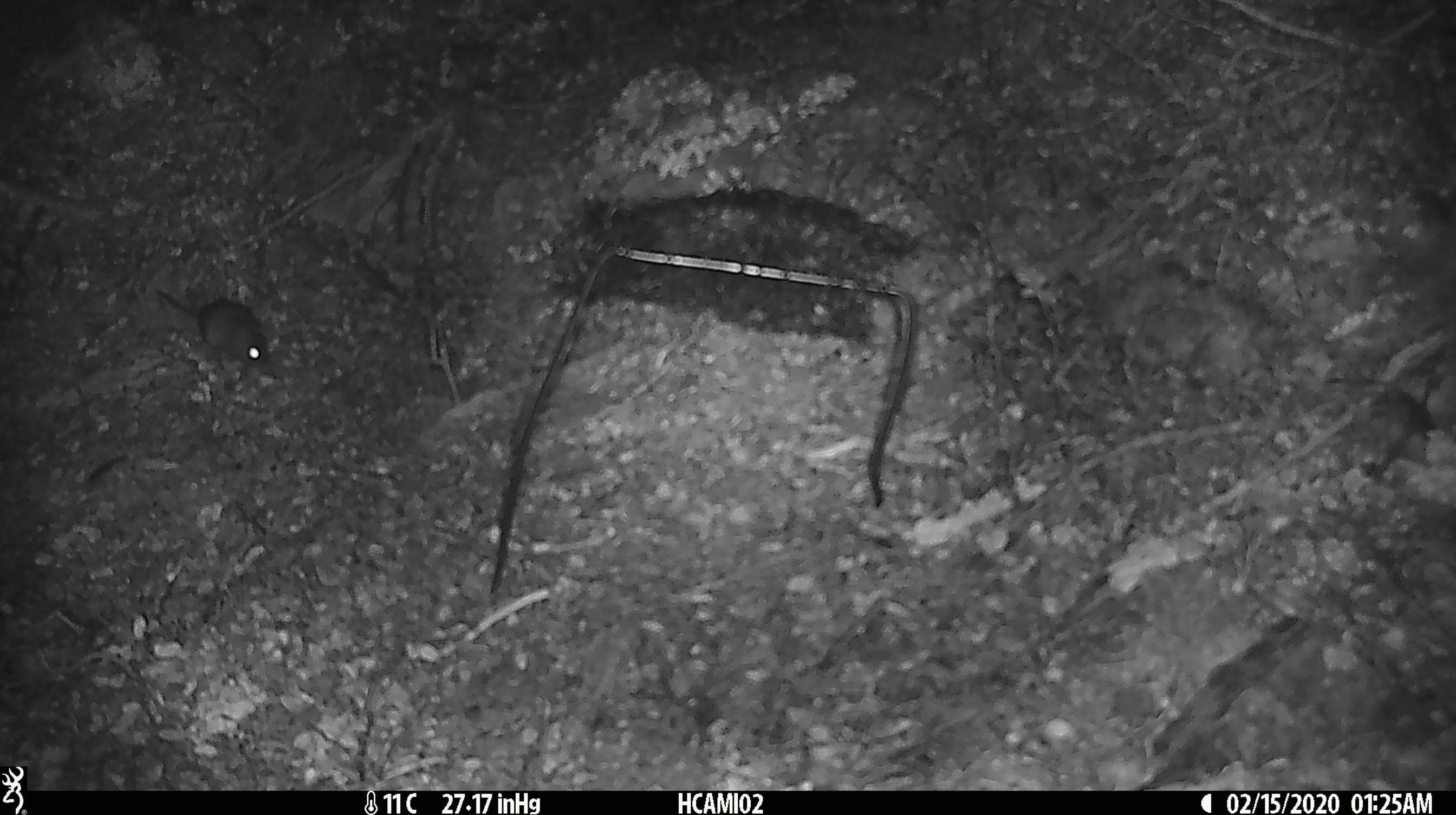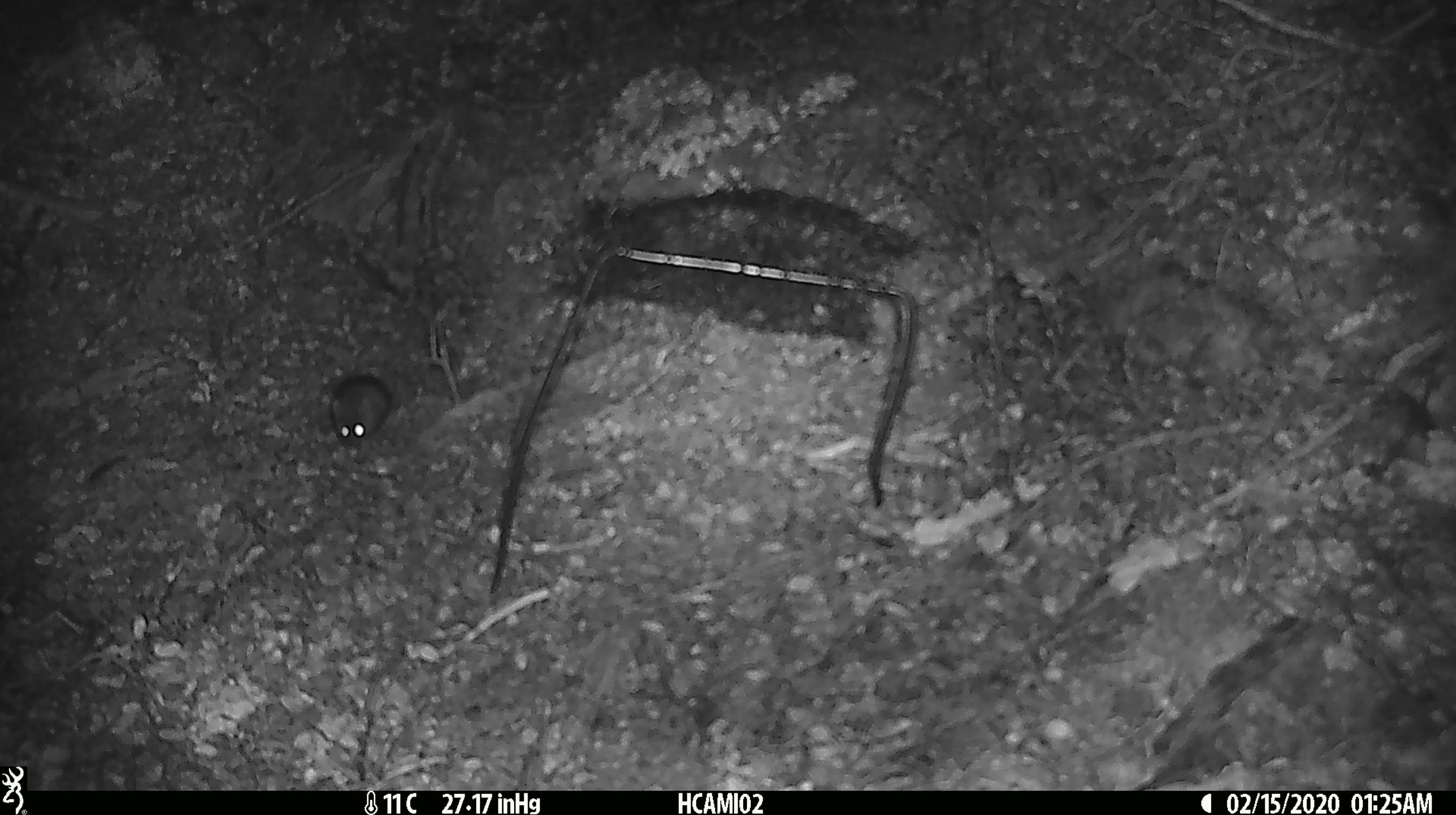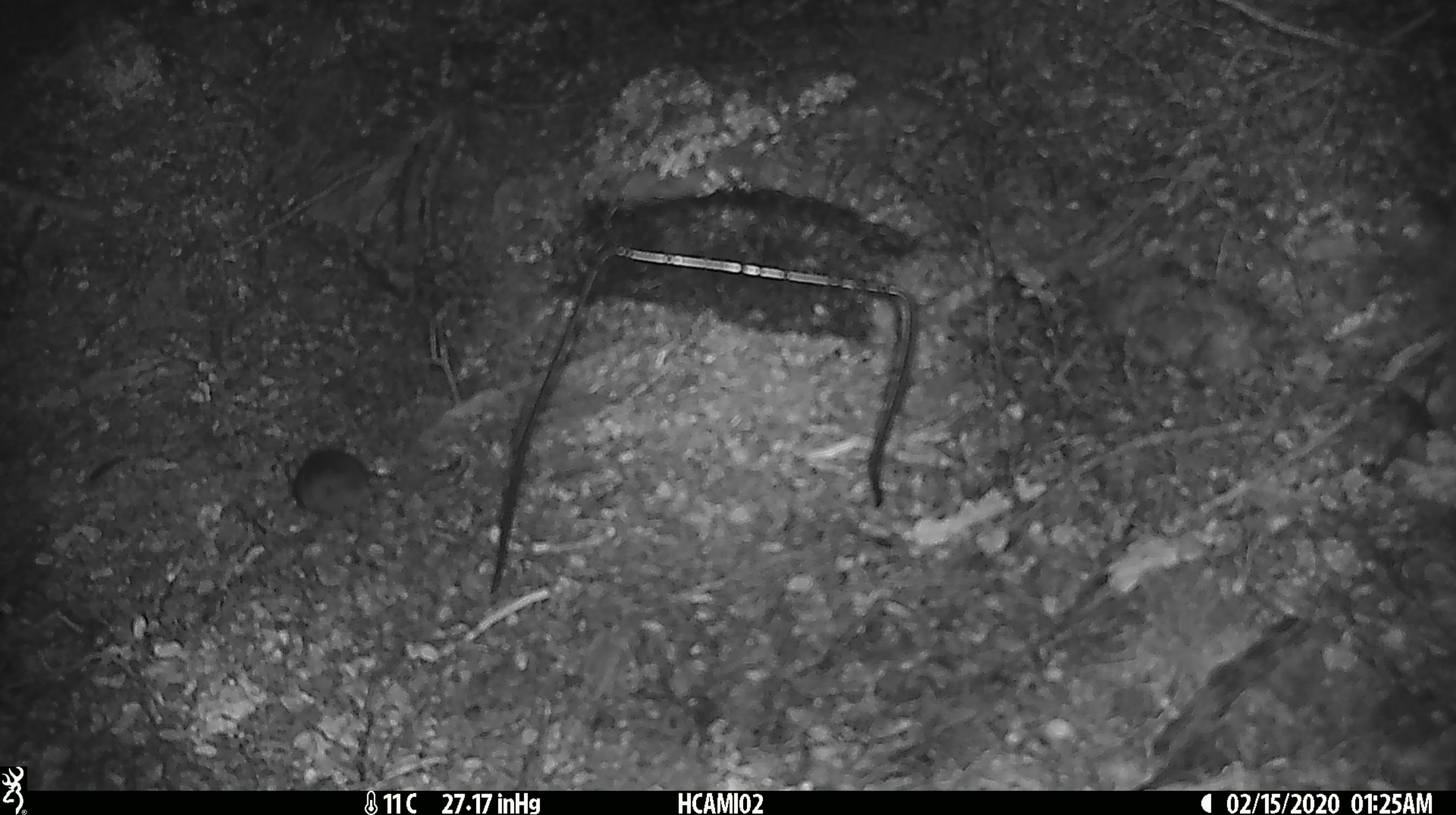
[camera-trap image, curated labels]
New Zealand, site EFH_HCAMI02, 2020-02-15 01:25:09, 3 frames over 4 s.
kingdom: Animalia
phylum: Chordata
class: Mammalia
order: Rodentia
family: Muridae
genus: Mus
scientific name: Mus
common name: mouse